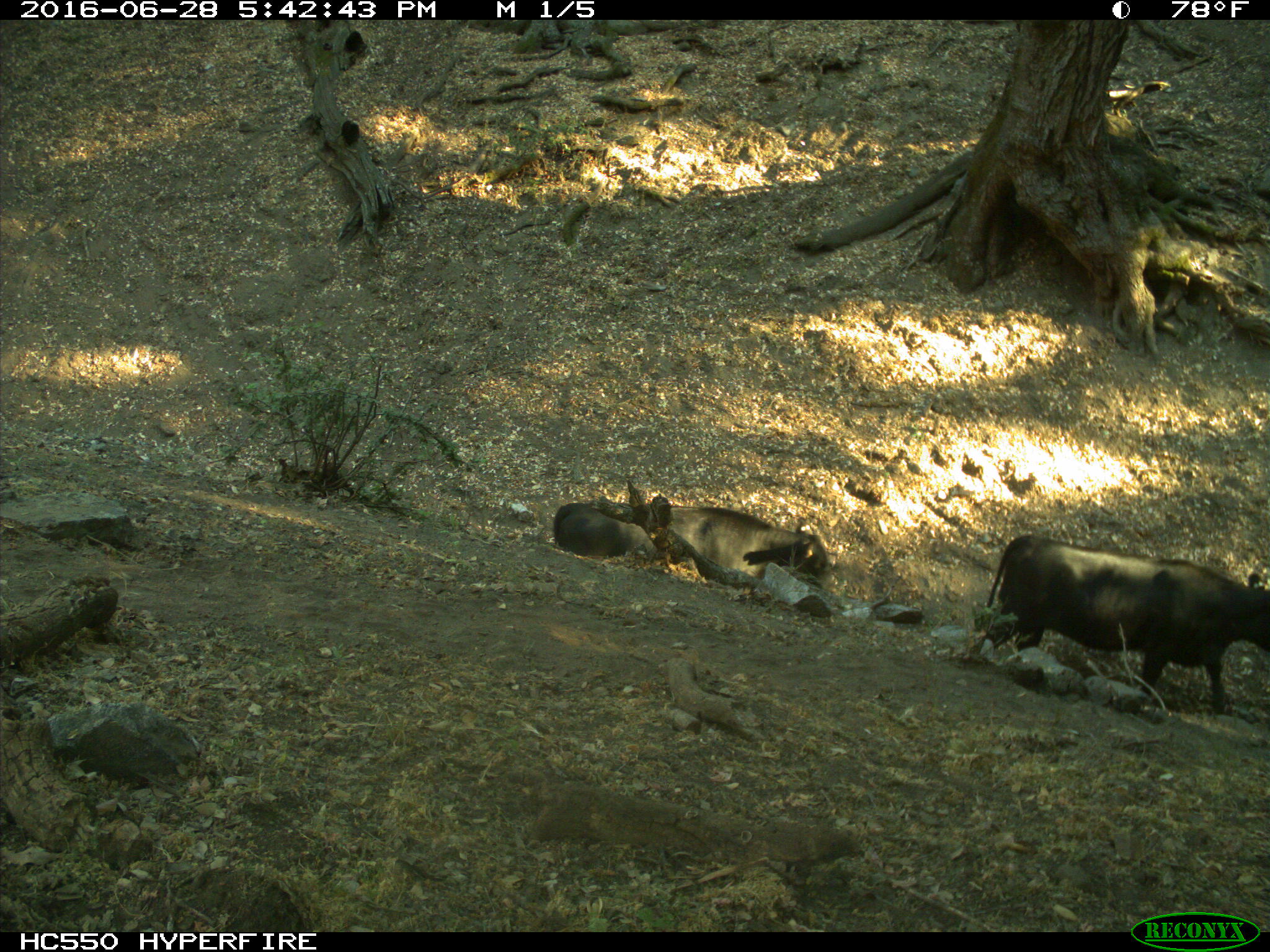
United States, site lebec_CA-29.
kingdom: Animalia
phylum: Chordata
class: Mammalia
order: Artiodactyla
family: Bovidae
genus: Bos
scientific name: Bos taurus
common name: domestic cow